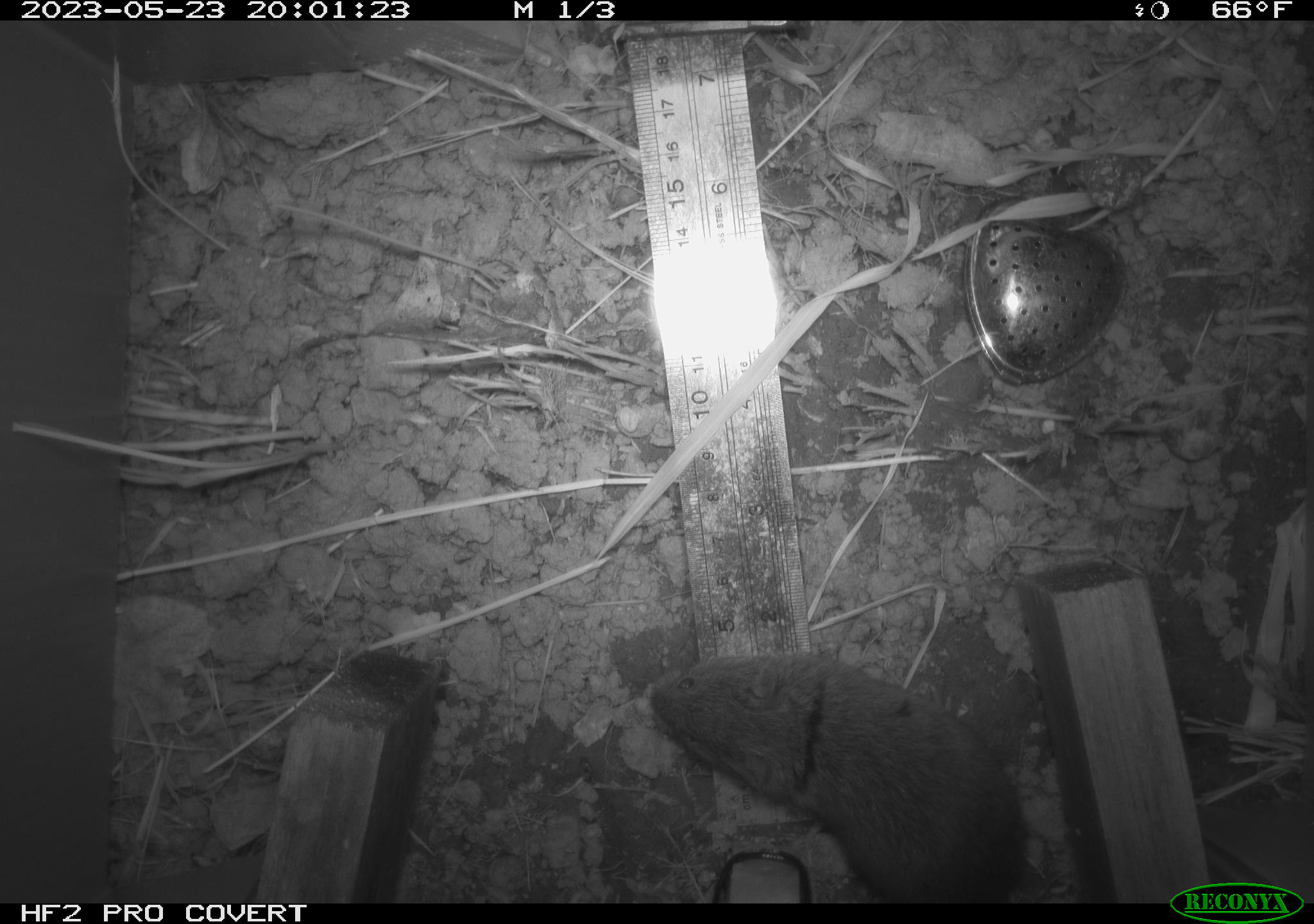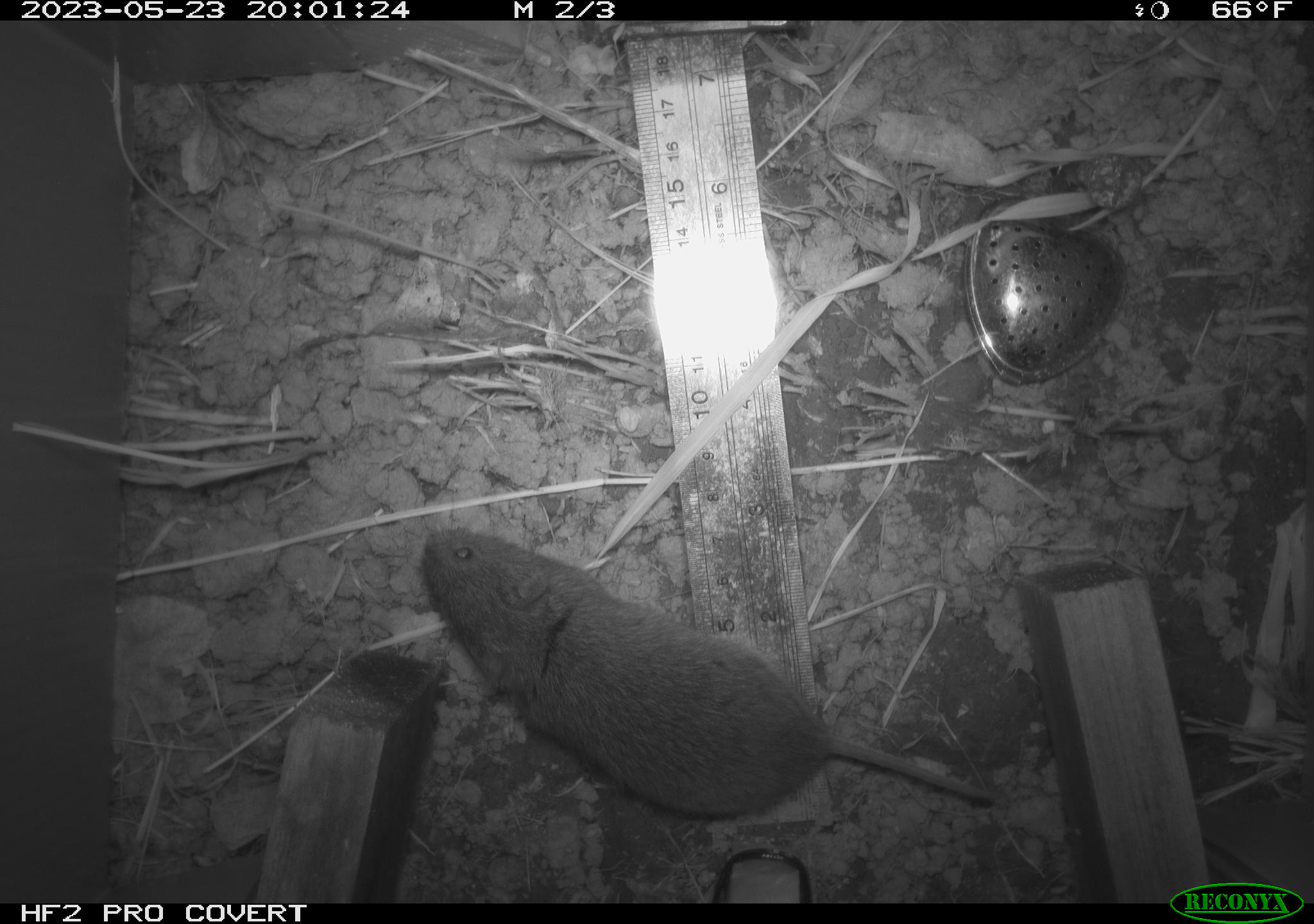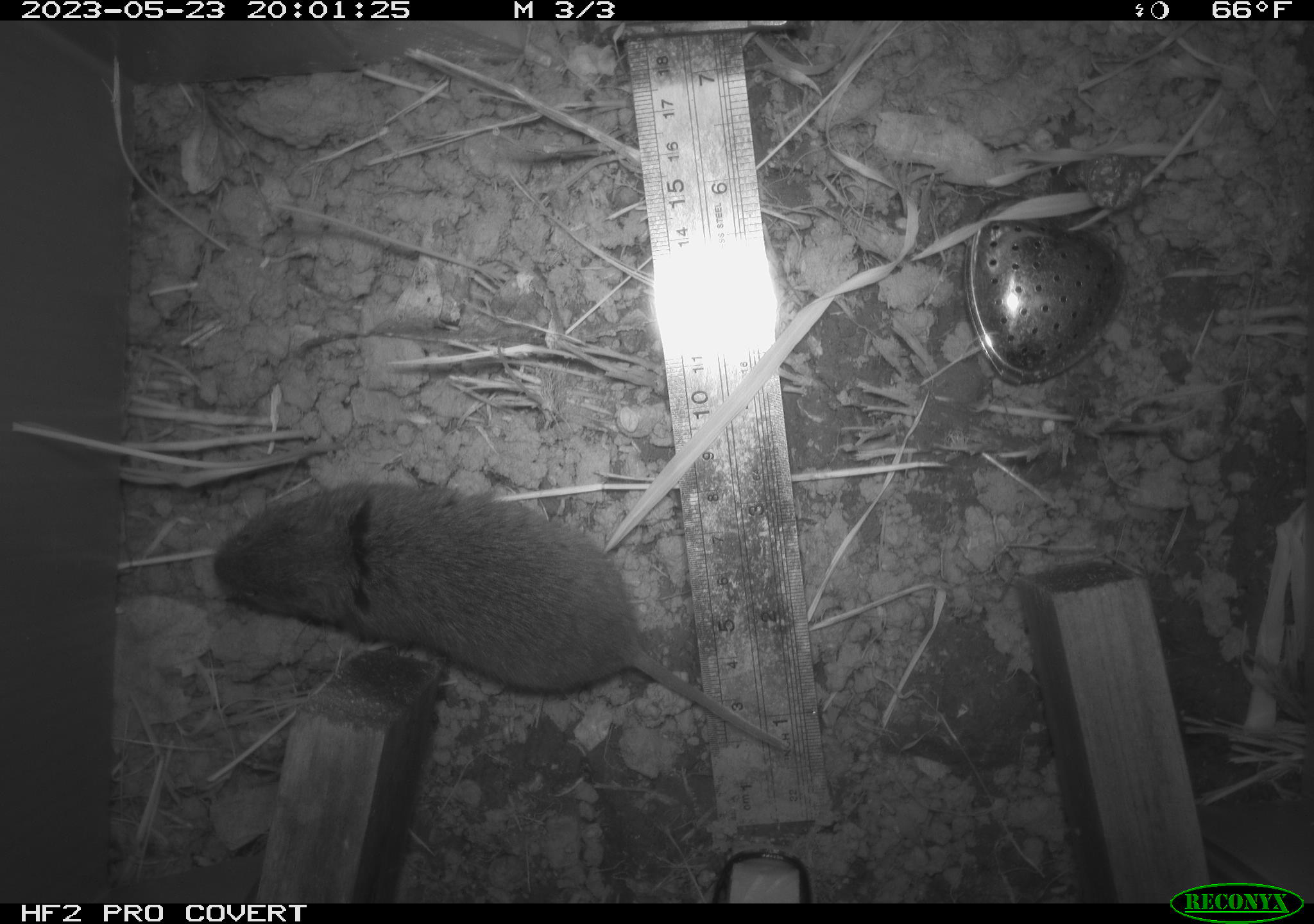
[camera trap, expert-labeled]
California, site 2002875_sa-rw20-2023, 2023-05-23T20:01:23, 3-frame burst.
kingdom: Animalia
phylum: Chordata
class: Mammalia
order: Rodentia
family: Cricetidae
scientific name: Arvicolinae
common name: voles, lemmings, and muskrats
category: arvicolinae subfamily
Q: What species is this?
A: Arvicolinae subfamily (voles, lemmings, and muskrats) (Arvicolinae).